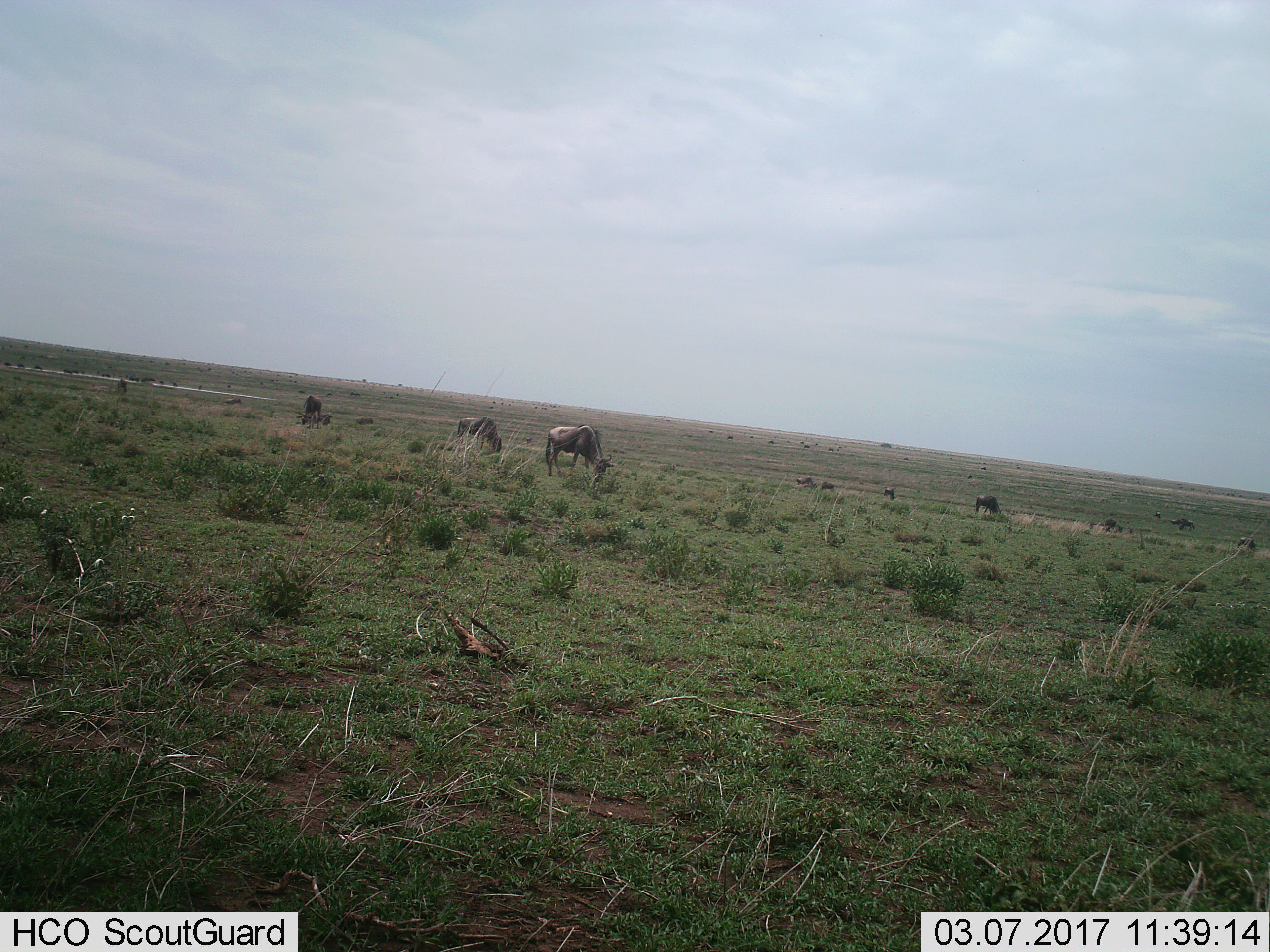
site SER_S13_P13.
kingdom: Animalia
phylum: Chordata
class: Mammalia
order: Artiodactyla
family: Bovidae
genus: Connochaetes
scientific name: Connochaetes taurinus taurinus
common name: blue wildebeest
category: wildebeestblue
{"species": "wildebeestblue (blue wildebeest) (Connochaetes taurinus taurinus)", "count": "11-50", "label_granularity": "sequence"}